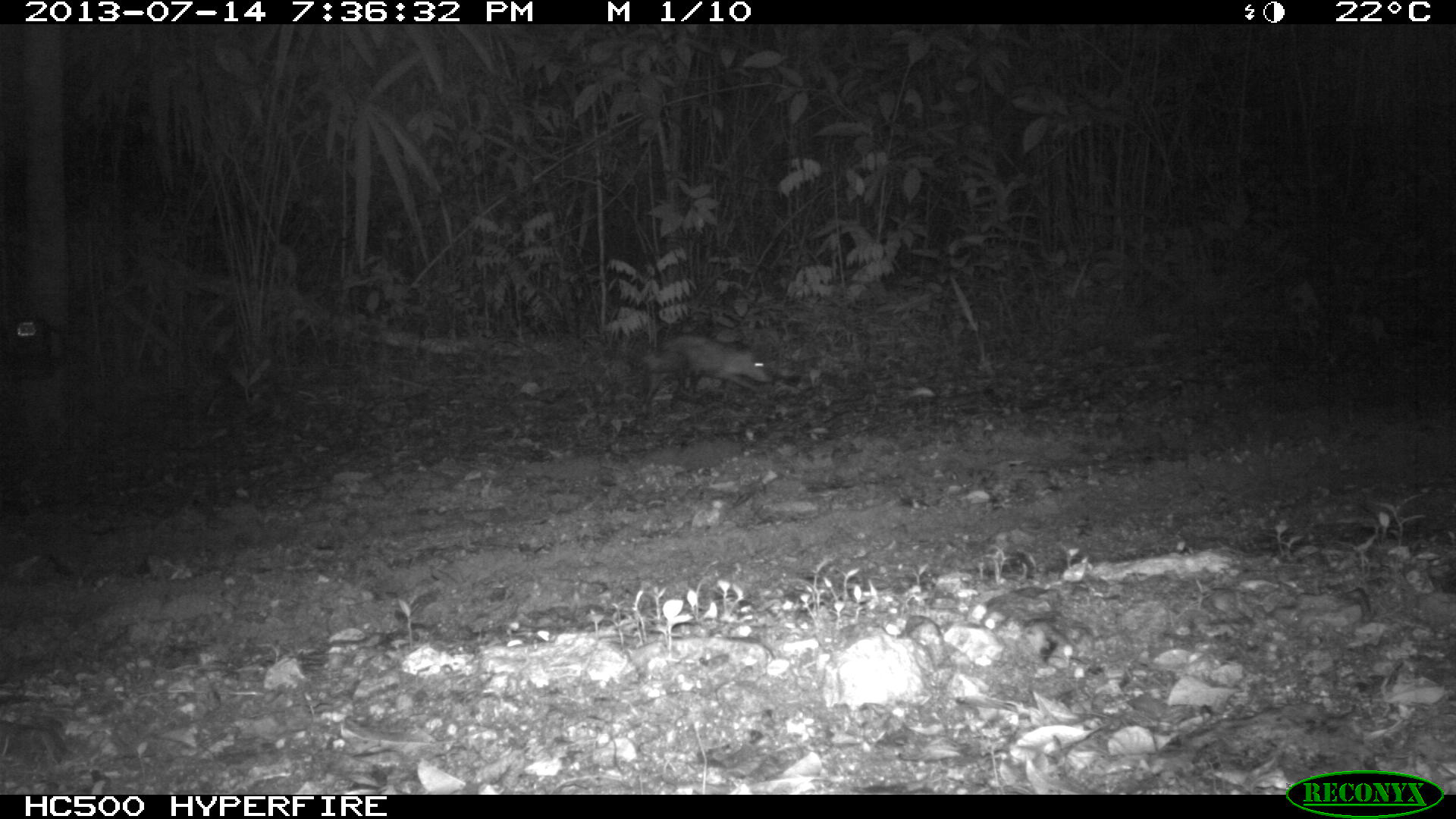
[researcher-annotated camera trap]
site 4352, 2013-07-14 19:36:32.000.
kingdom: Animalia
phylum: Chordata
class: Mammalia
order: Didelphimorphia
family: Didelphidae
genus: Didelphis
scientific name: Didelphis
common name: american opossums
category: didelphis sp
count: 1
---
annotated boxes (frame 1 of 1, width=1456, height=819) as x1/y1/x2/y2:
didelphis sp: 640/330/773/418